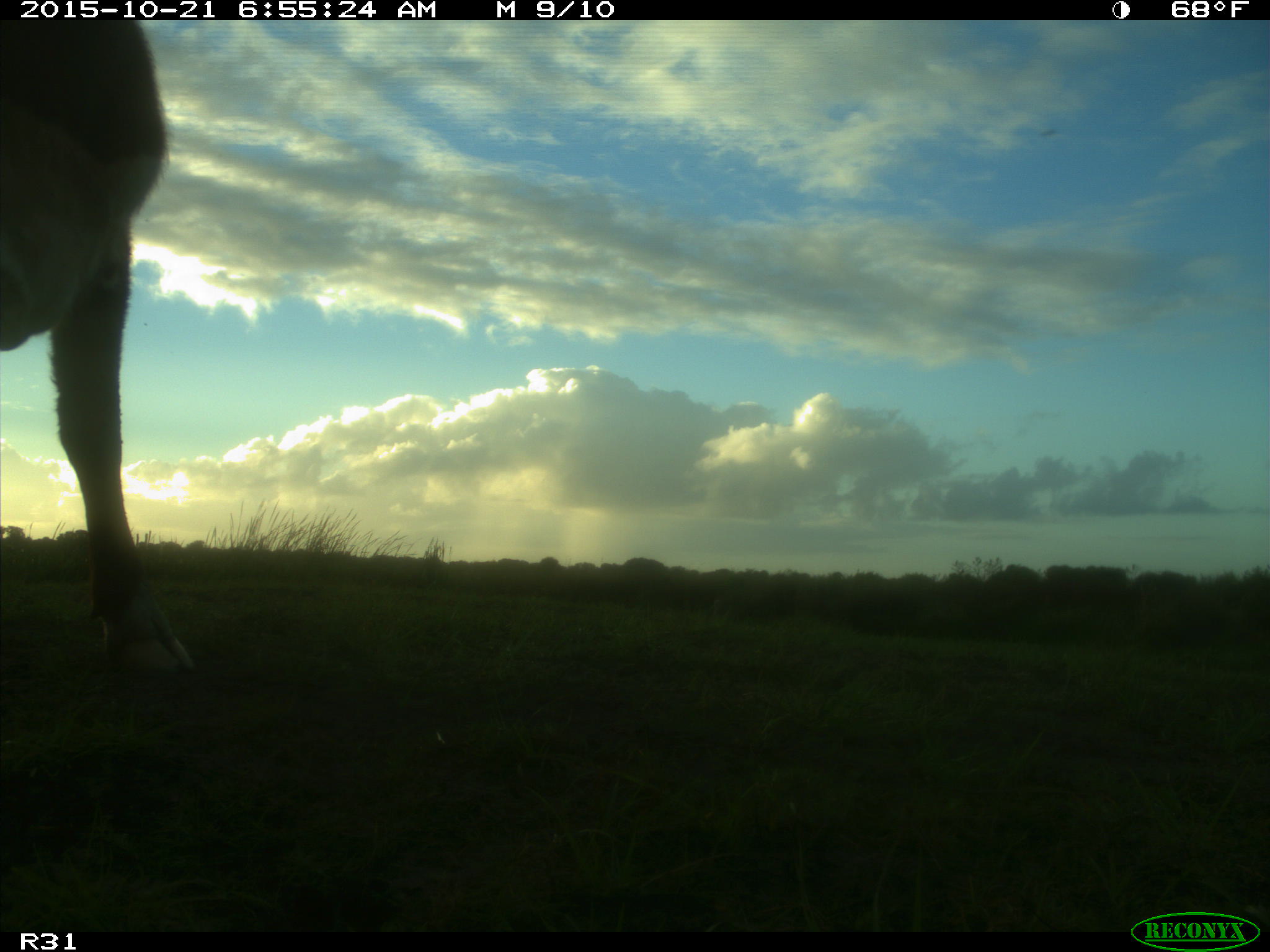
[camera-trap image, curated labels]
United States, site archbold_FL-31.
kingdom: Animalia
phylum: Chordata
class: Mammalia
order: Artiodactyla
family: Bovidae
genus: Bos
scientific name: Bos taurus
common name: domestic cow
Bos taurus (domestic cow).